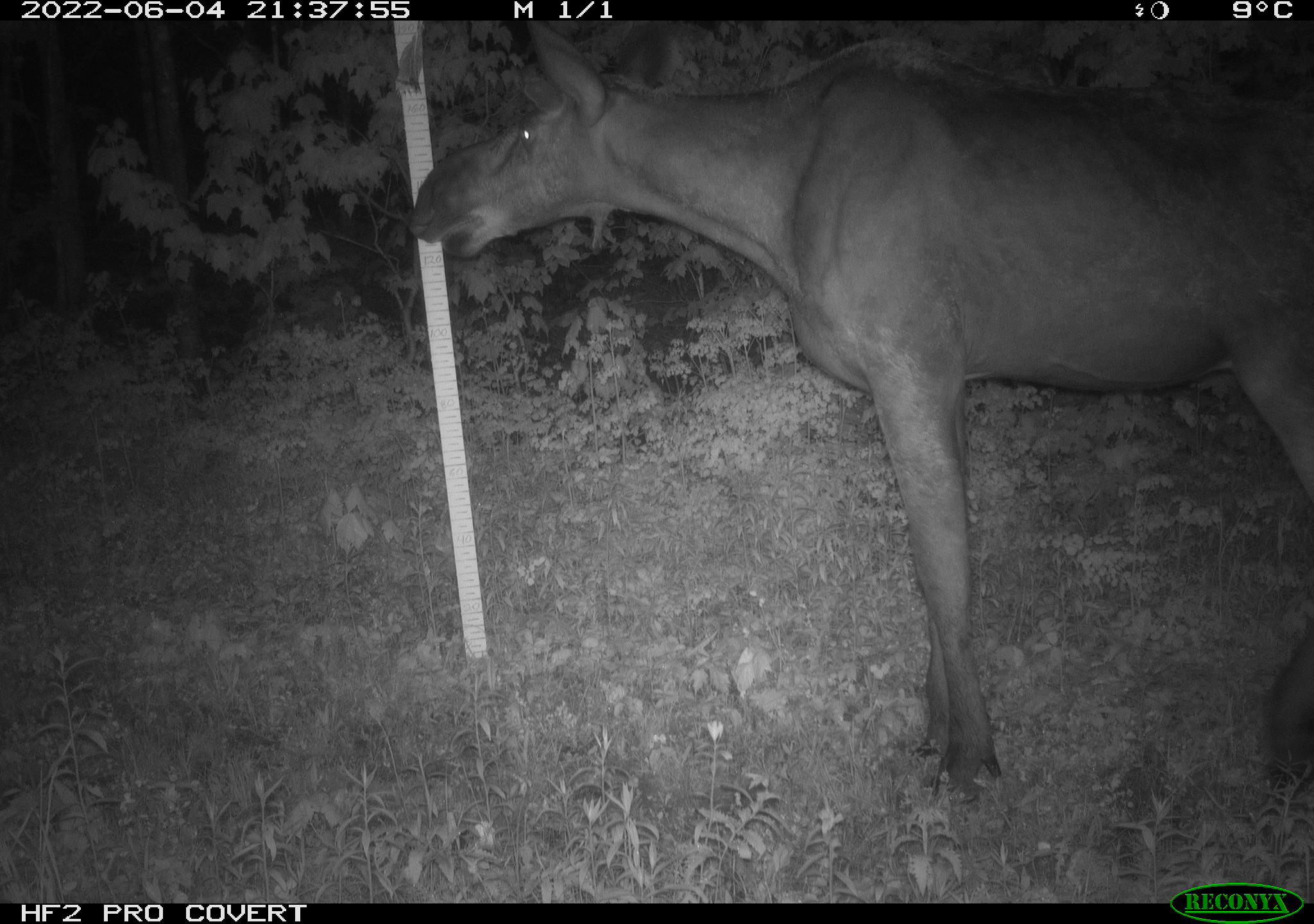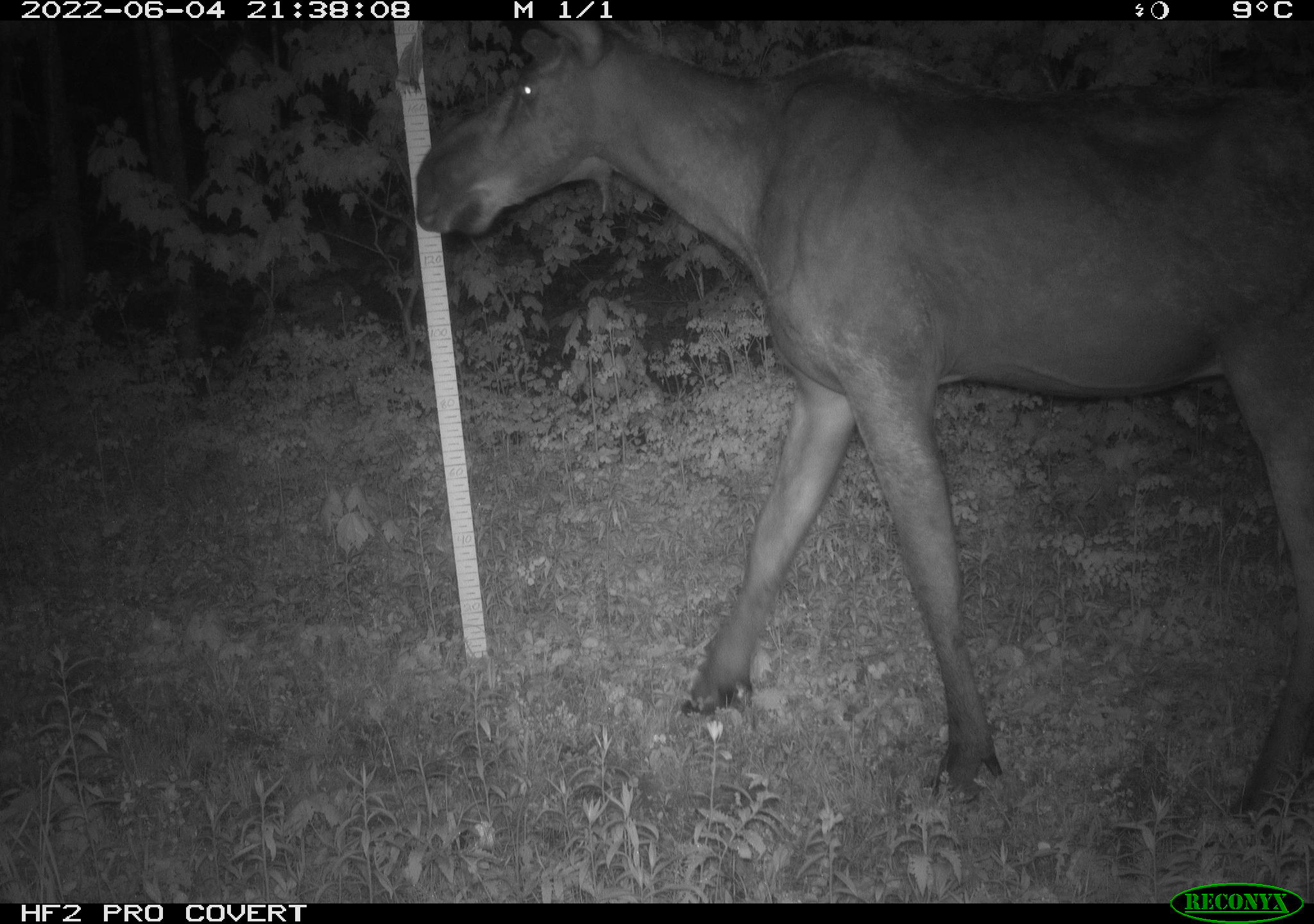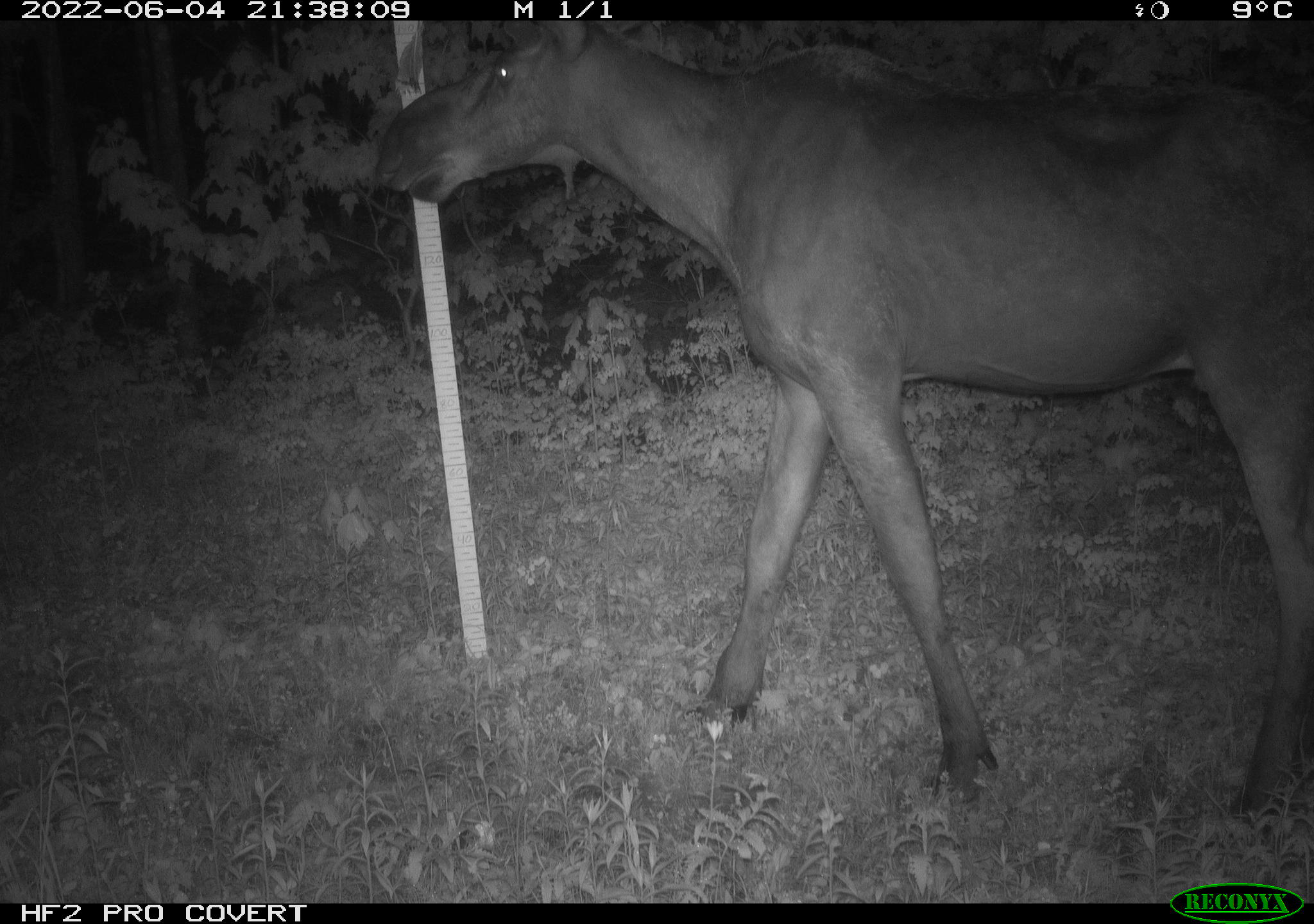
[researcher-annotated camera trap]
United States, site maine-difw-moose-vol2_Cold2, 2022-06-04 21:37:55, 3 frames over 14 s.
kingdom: Animalia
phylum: Chordata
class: Mammalia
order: Artiodactyla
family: Cervidae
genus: Alces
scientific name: Alces alces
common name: moose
Moose (Alces alces).